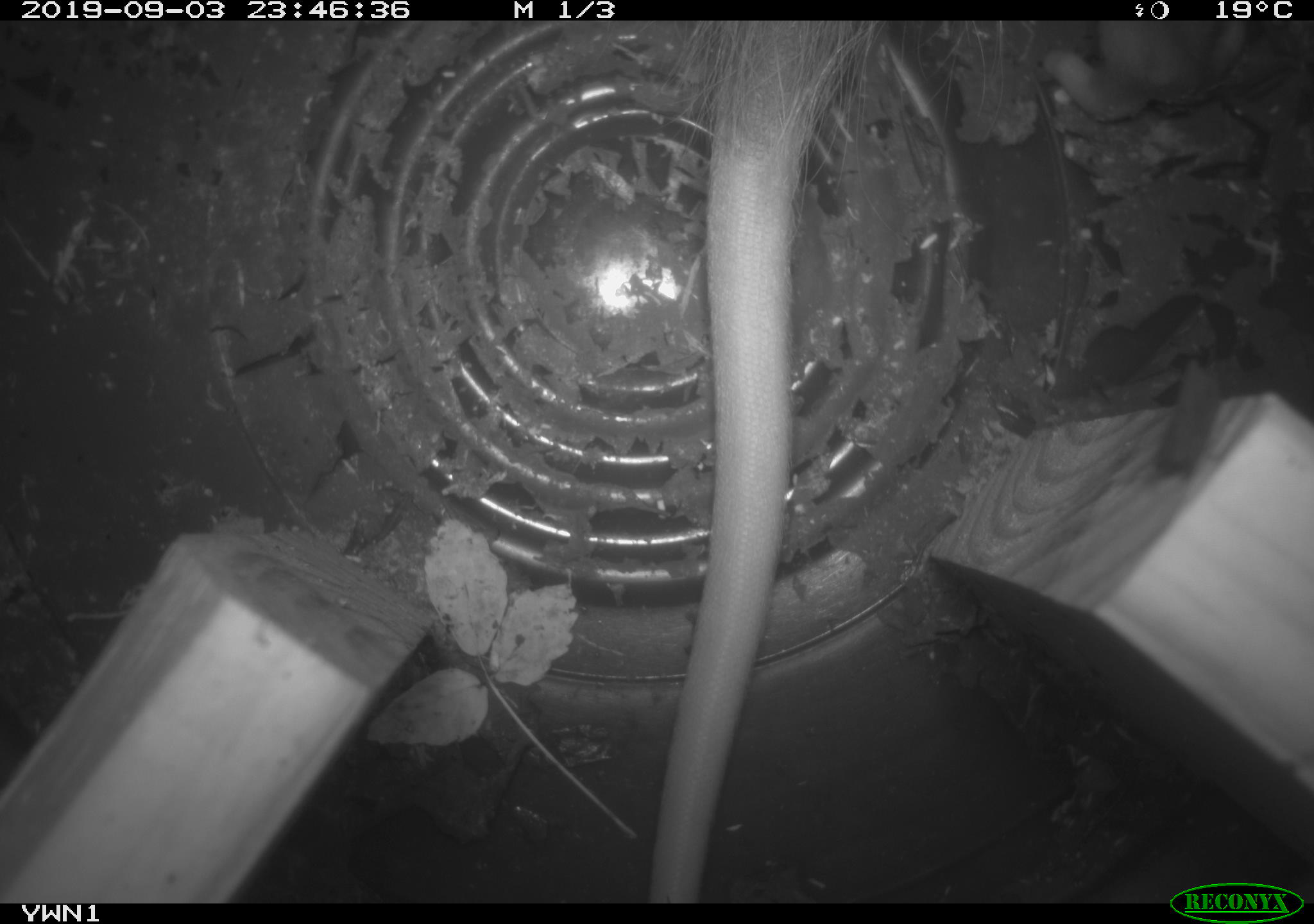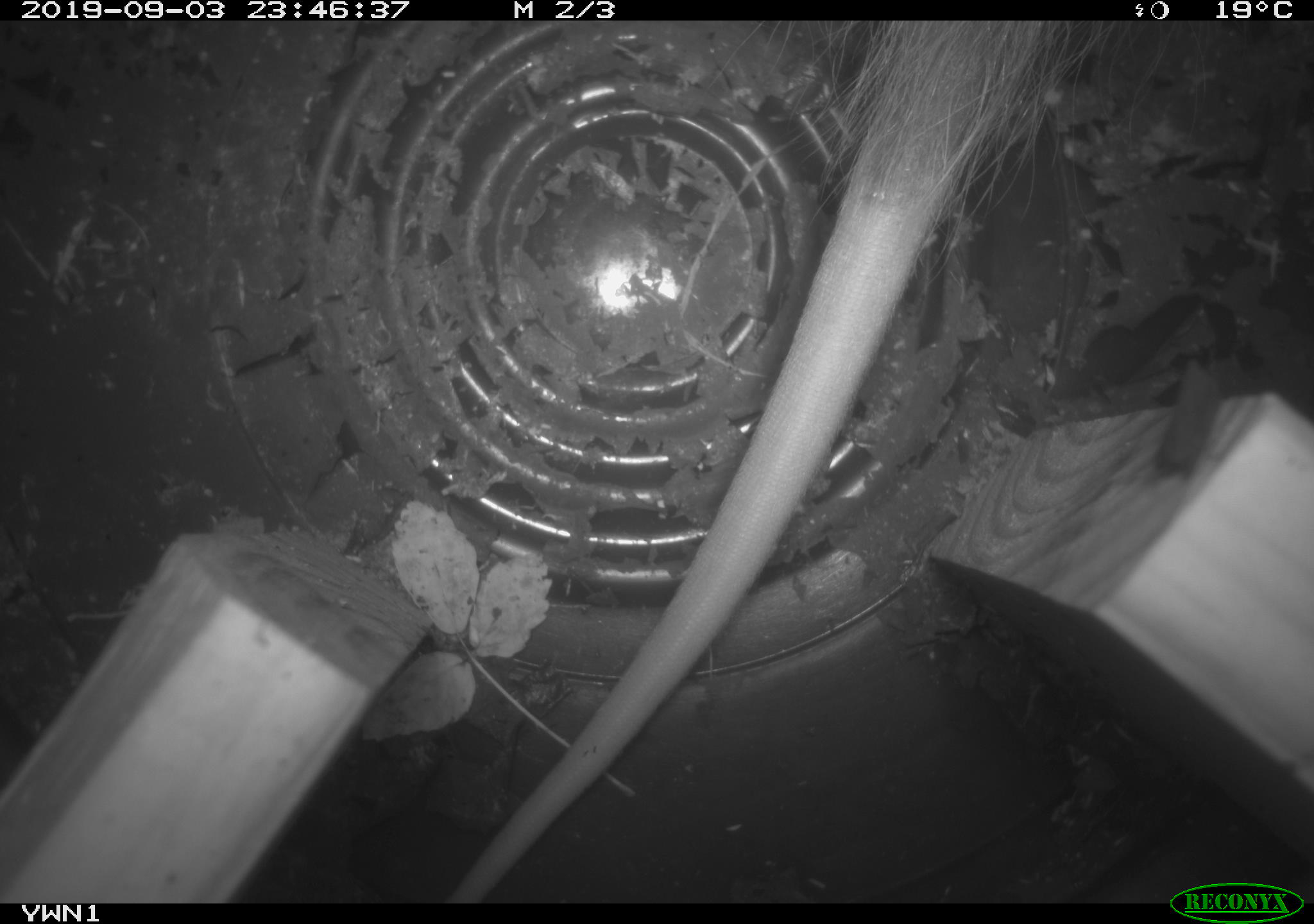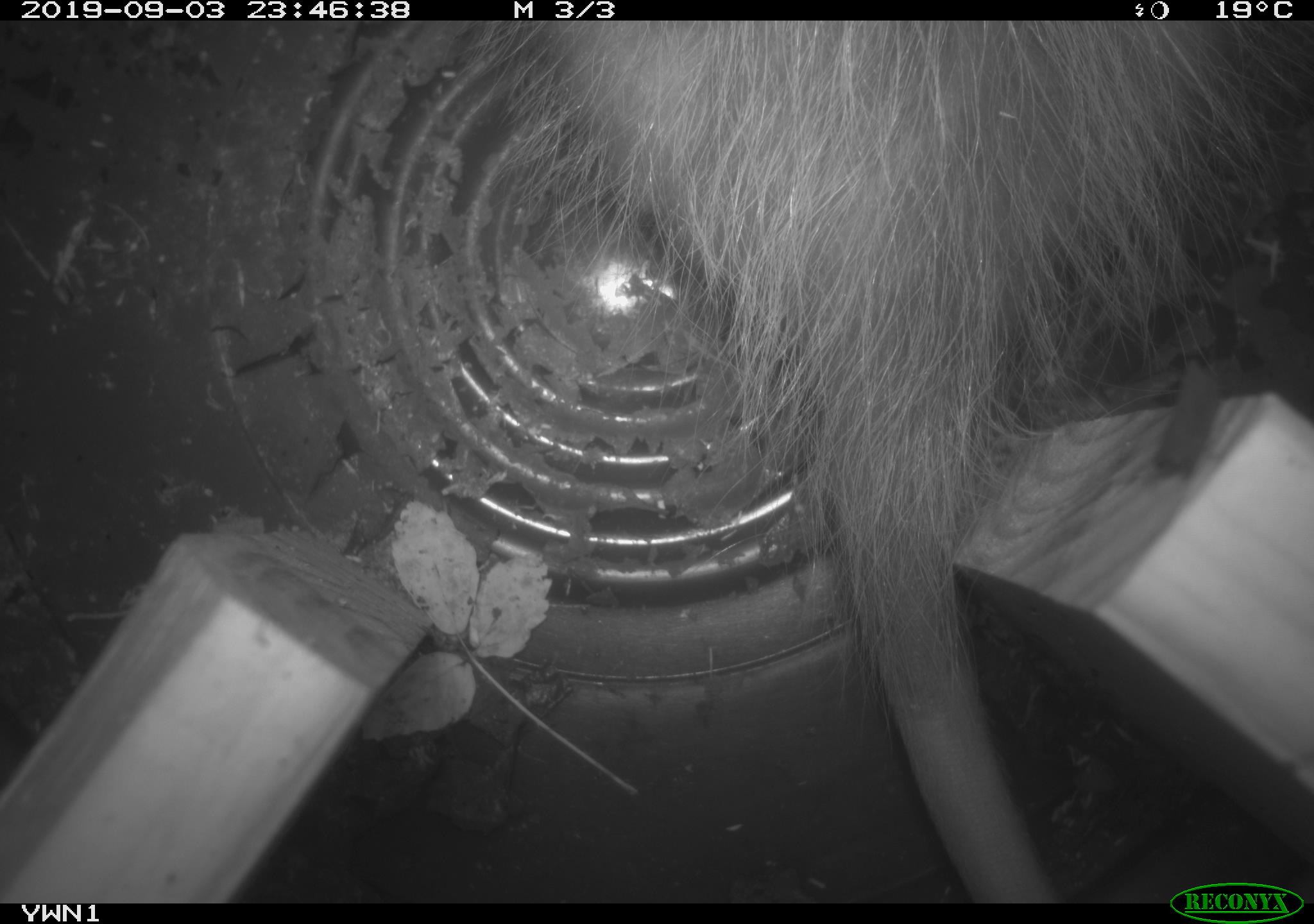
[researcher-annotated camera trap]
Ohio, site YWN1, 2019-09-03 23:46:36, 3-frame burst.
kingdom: Animalia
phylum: Chordata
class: Mammalia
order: Didelphimorphia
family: Didelphidae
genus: Didelphis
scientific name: Didelphis virginiana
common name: virginia opossum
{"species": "virginia opossum (Didelphis virginiana)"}